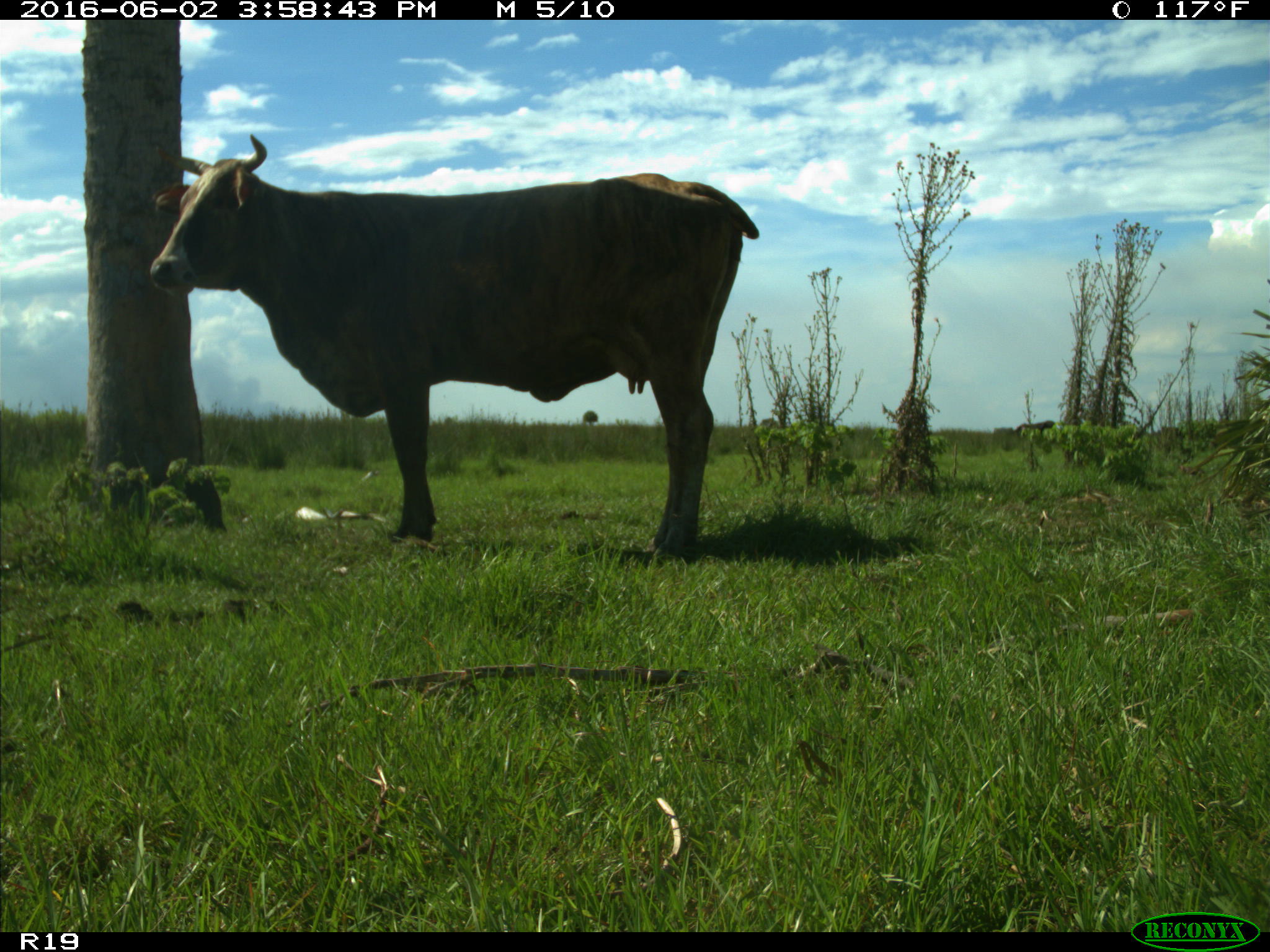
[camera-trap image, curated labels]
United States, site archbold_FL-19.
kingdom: Animalia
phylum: Chordata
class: Mammalia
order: Artiodactyla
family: Bovidae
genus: Bos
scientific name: Bos taurus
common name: domestic cow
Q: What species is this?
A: Bos taurus (domestic cow).